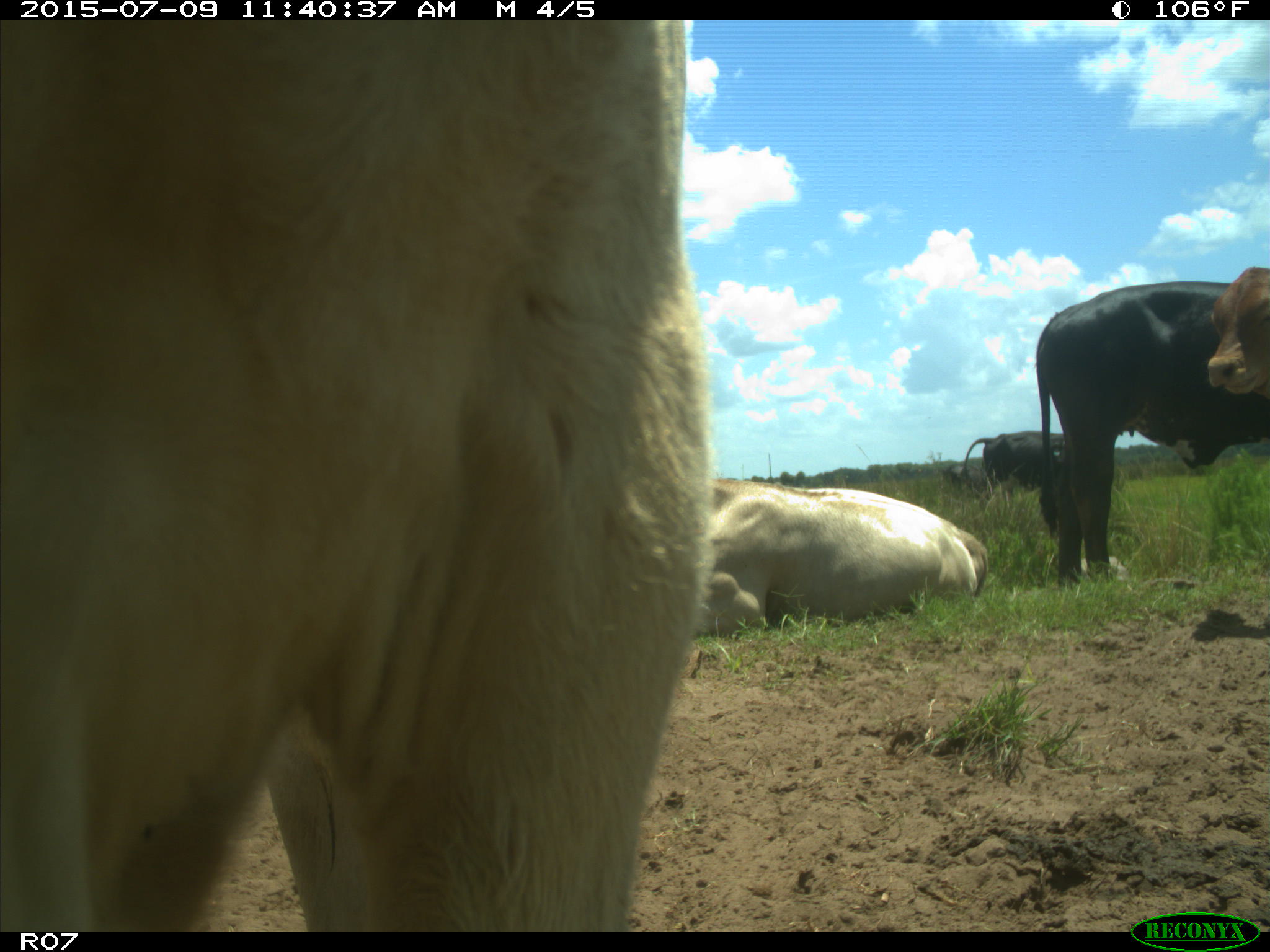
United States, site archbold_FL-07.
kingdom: Animalia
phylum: Chordata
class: Mammalia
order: Artiodactyla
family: Bovidae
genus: Bos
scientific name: Bos taurus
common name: domestic cow